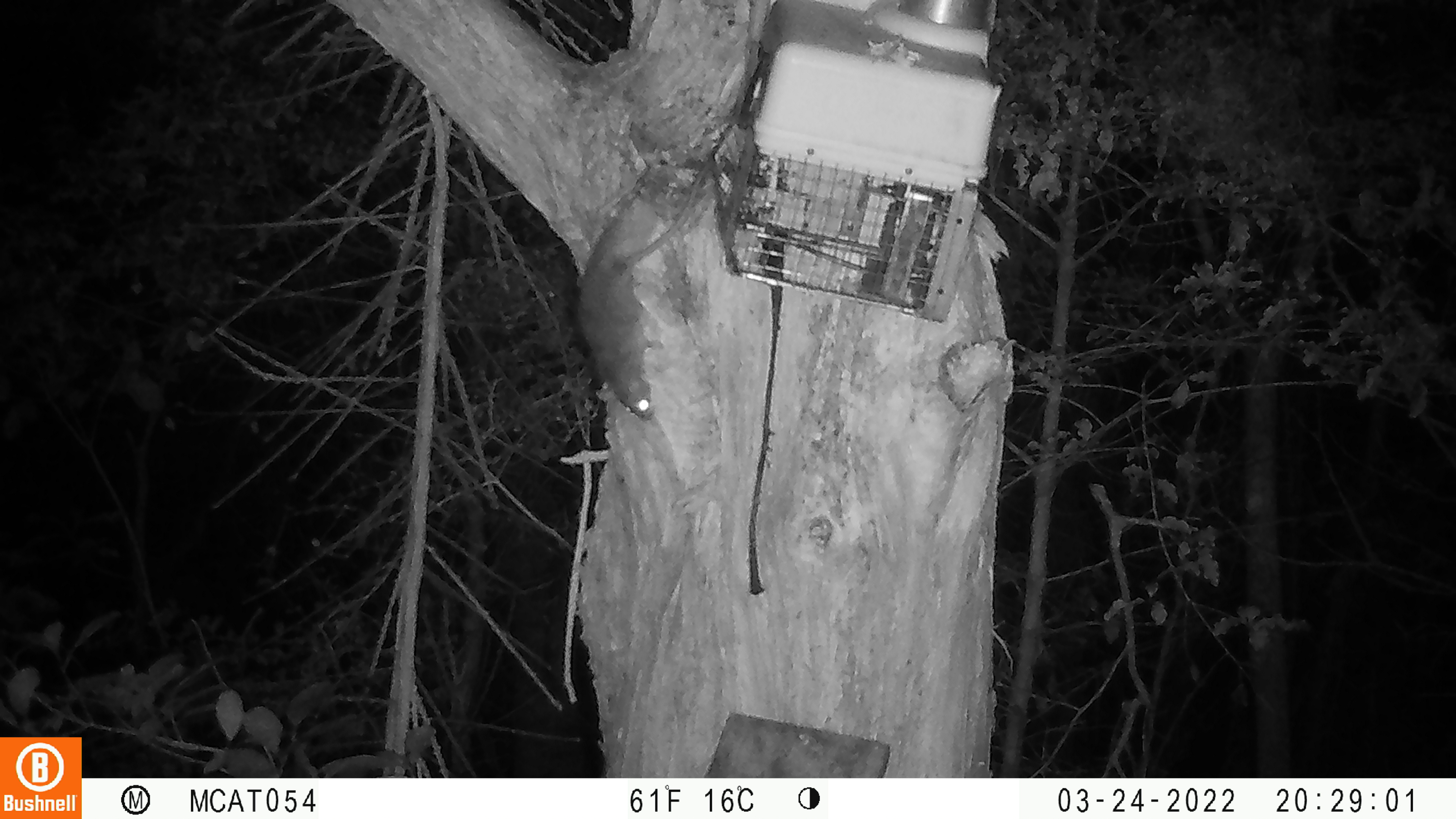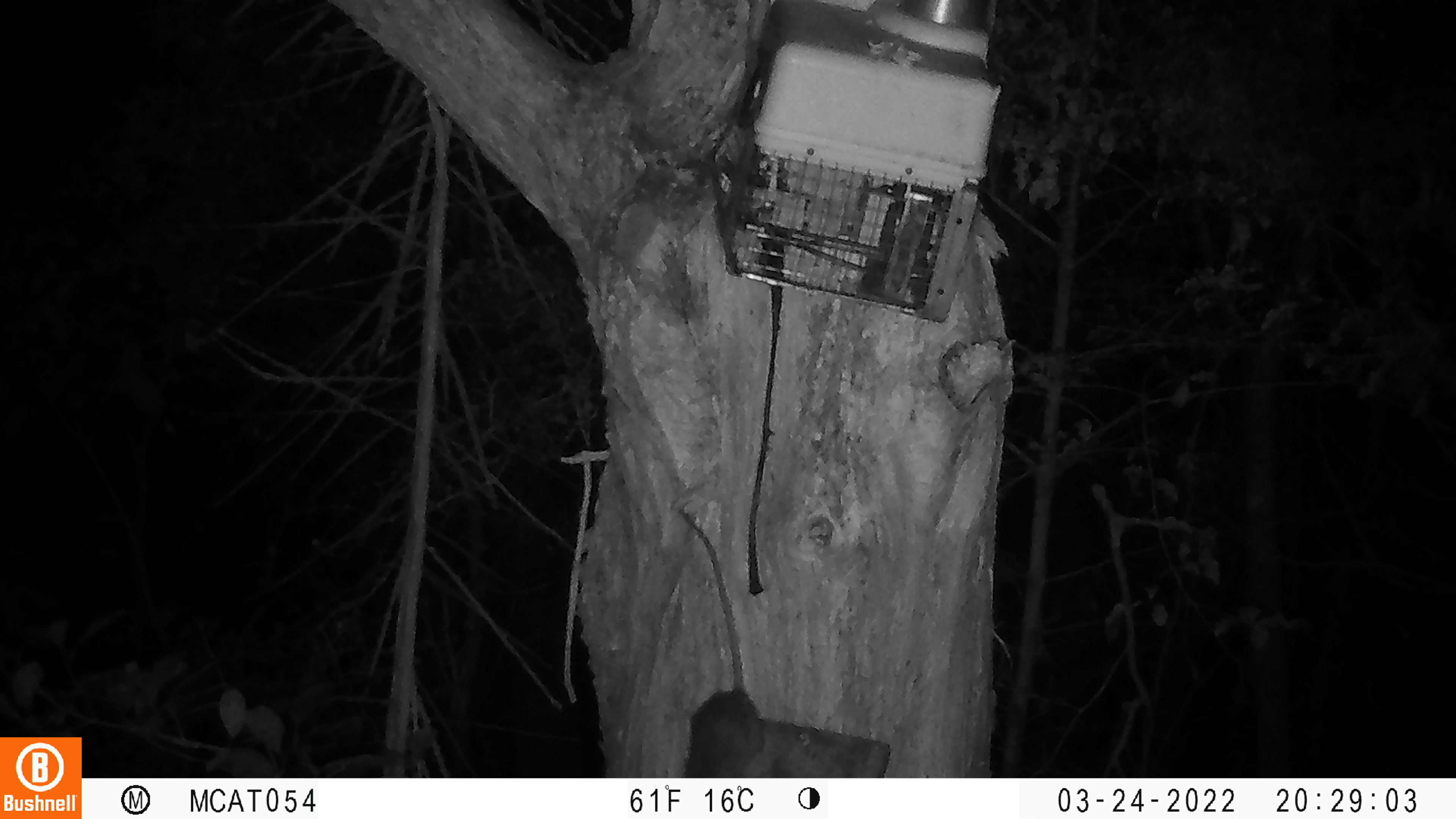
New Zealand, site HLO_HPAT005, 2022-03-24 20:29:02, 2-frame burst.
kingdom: Animalia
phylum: Chordata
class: Mammalia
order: Rodentia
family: Muridae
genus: Rattus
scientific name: Rattus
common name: rat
Rat (Rattus).